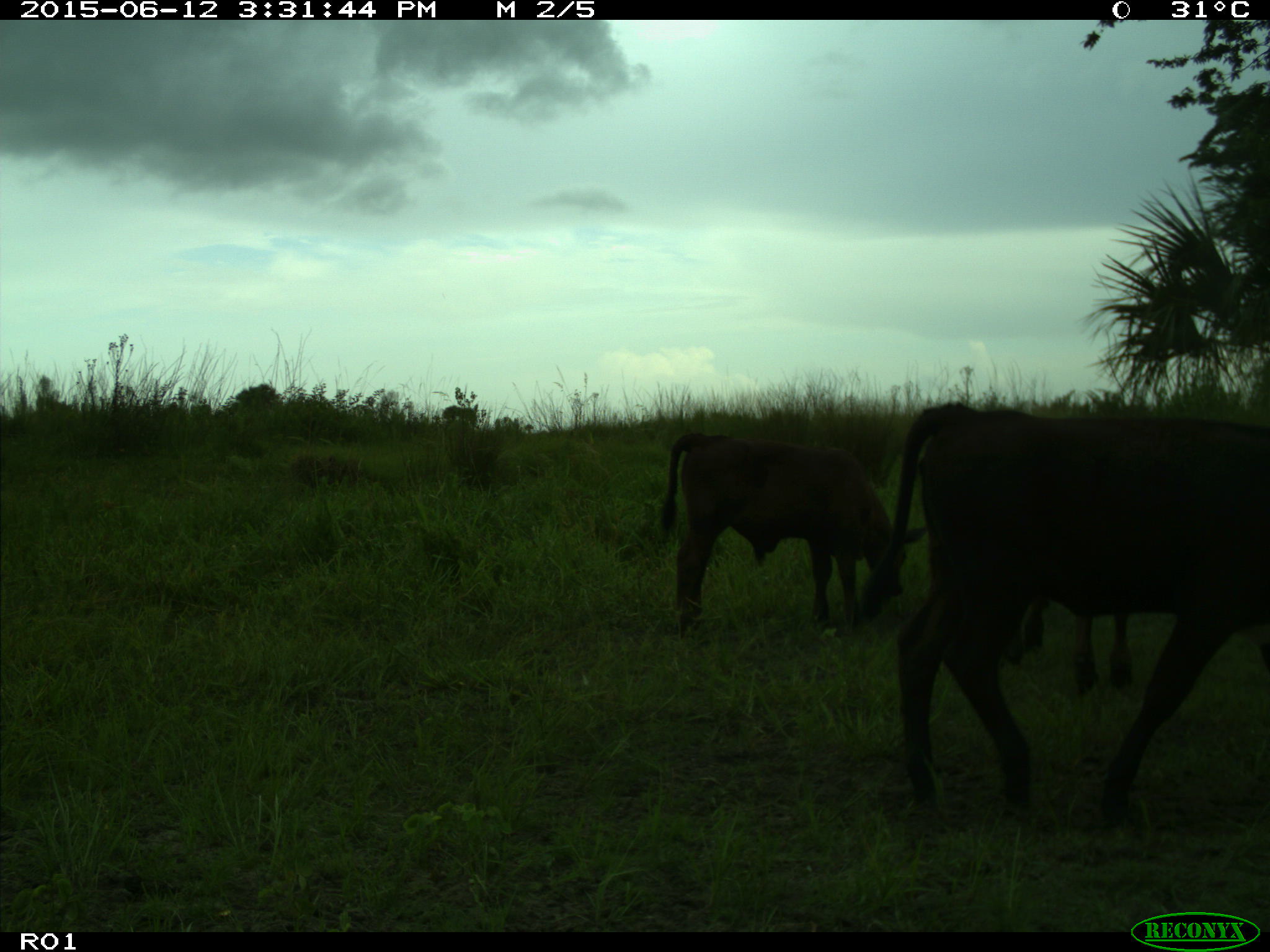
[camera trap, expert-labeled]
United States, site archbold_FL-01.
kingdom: Animalia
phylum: Chordata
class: Mammalia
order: Artiodactyla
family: Bovidae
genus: Bos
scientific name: Bos taurus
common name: domestic cow